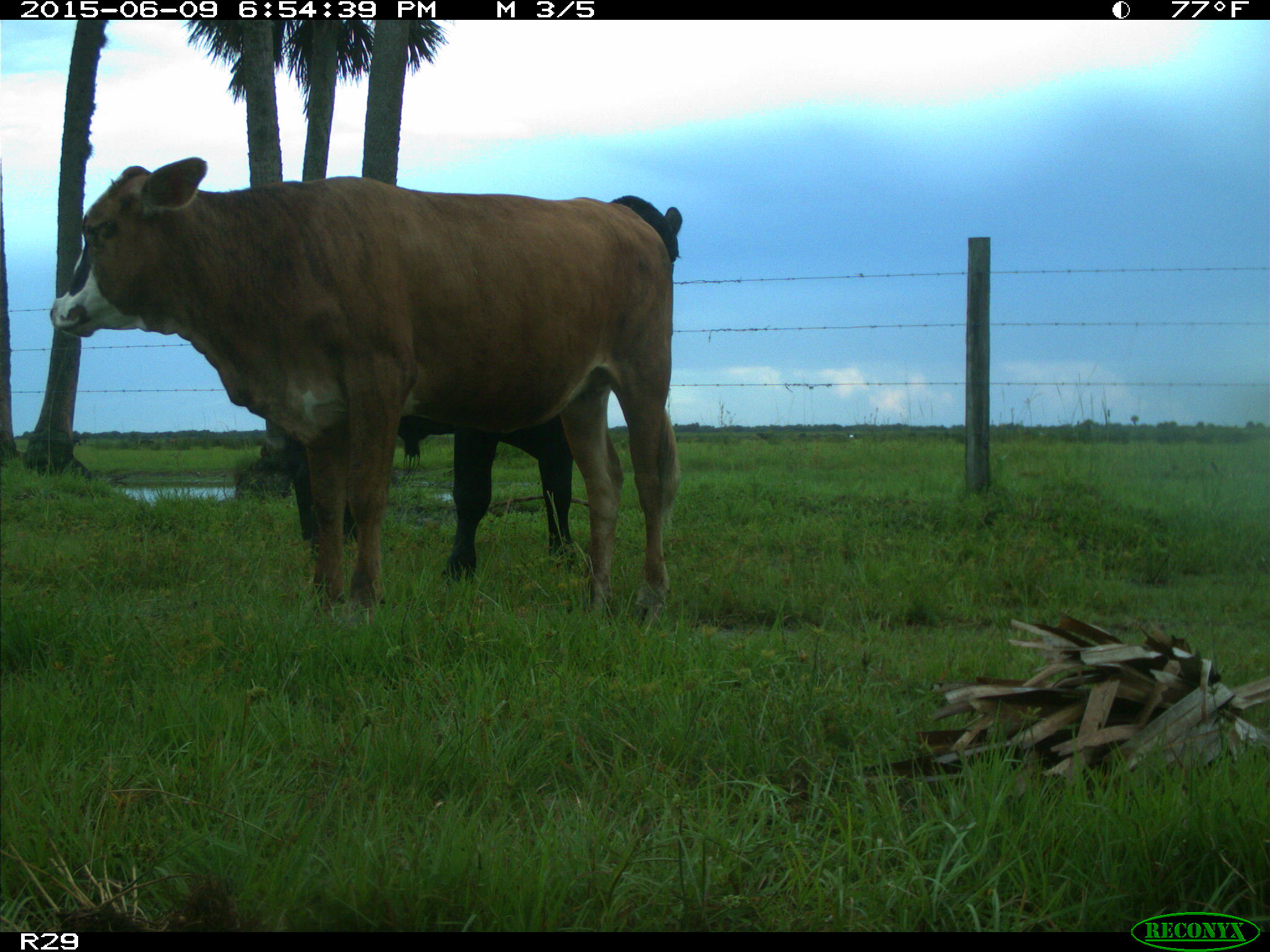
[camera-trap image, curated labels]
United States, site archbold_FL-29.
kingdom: Animalia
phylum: Chordata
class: Mammalia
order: Artiodactyla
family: Bovidae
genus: Bos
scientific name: Bos taurus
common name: domestic cow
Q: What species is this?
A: Bos taurus (domestic cow).